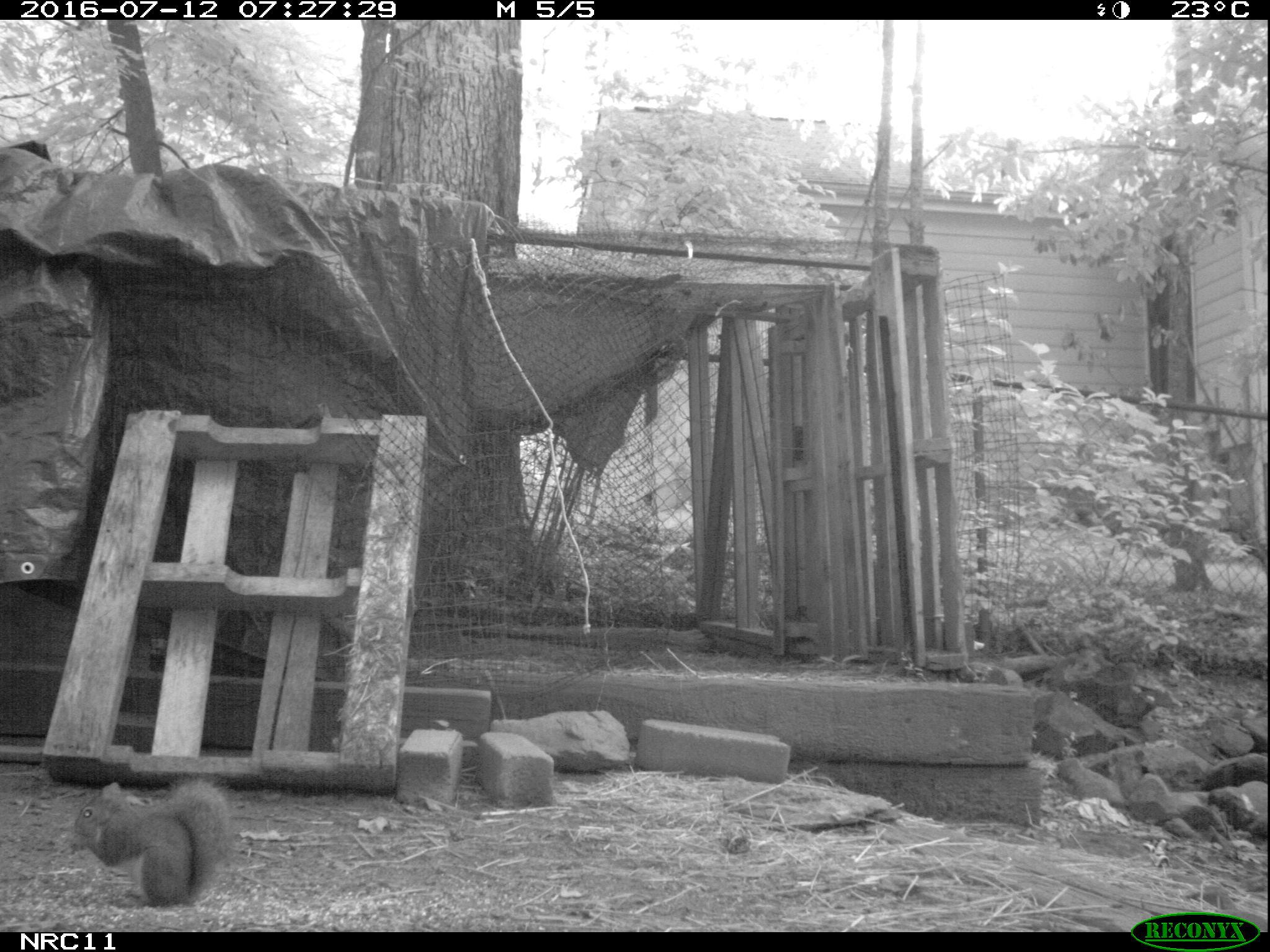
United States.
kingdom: Animalia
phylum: Chordata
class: Mammalia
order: Rodentia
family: Sciuridae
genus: Sciurus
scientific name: Sciurus carolinensis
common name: eastern gray squirrel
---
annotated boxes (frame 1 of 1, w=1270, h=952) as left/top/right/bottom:
Eastern Gray Squirrel: 53/764/253/912